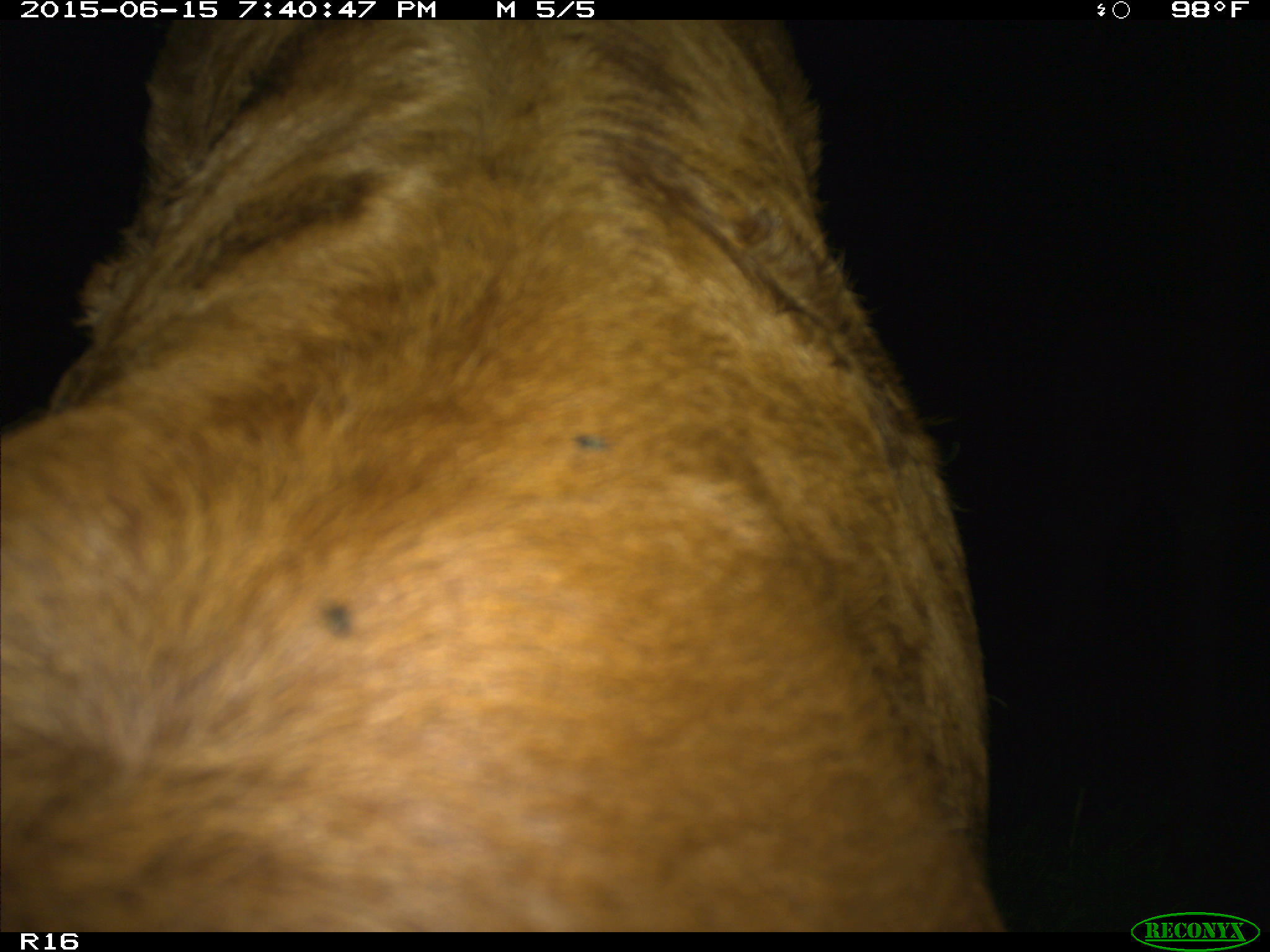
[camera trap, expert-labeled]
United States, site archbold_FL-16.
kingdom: Animalia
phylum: Chordata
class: Mammalia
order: Artiodactyla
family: Bovidae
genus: Bos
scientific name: Bos taurus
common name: domestic cow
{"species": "Bos taurus (domestic cow)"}